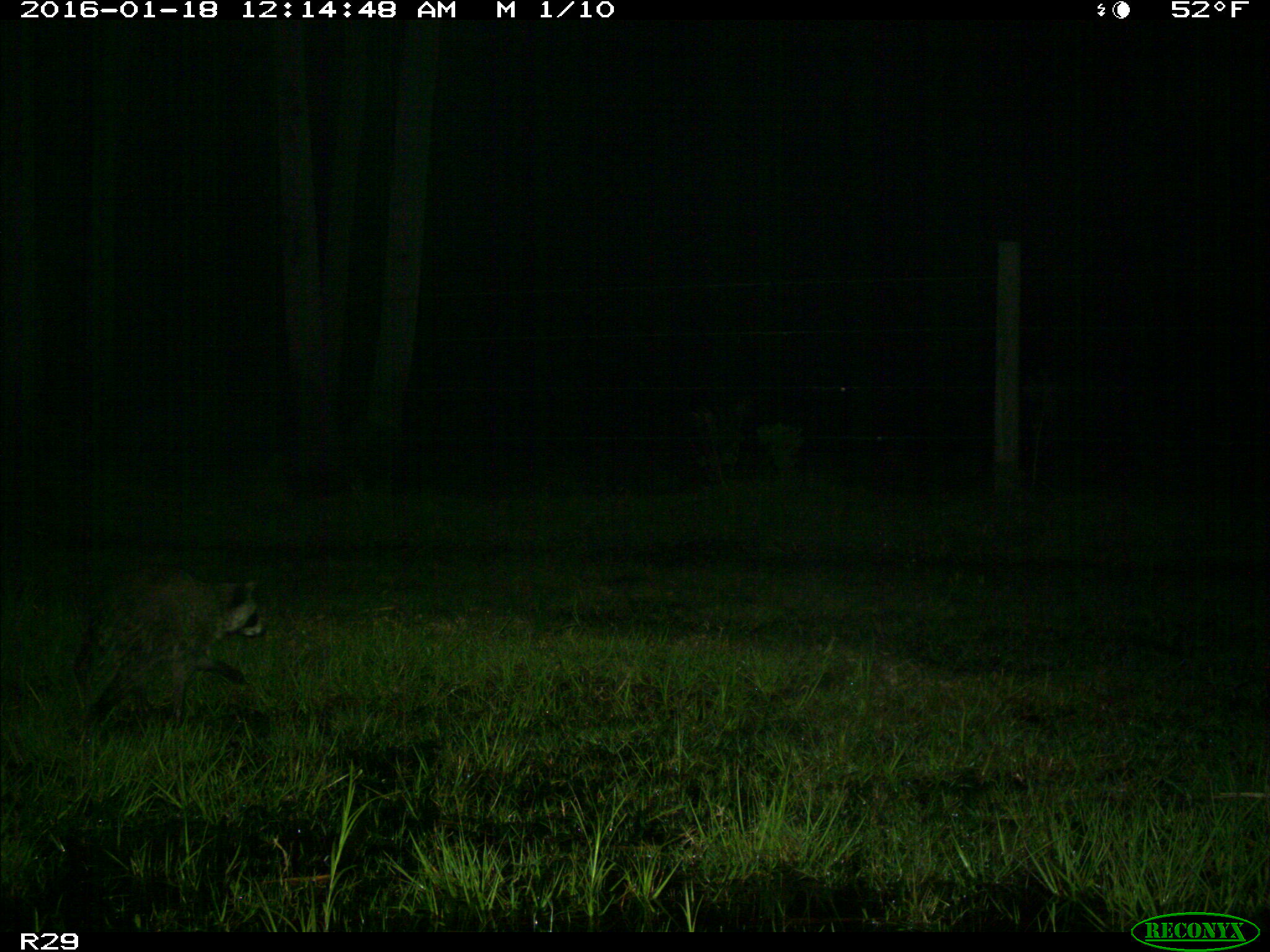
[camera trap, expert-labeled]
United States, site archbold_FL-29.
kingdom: Animalia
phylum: Chordata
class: Mammalia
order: Carnivora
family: Procyonidae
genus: Procyon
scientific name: Procyon lotor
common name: common raccoon